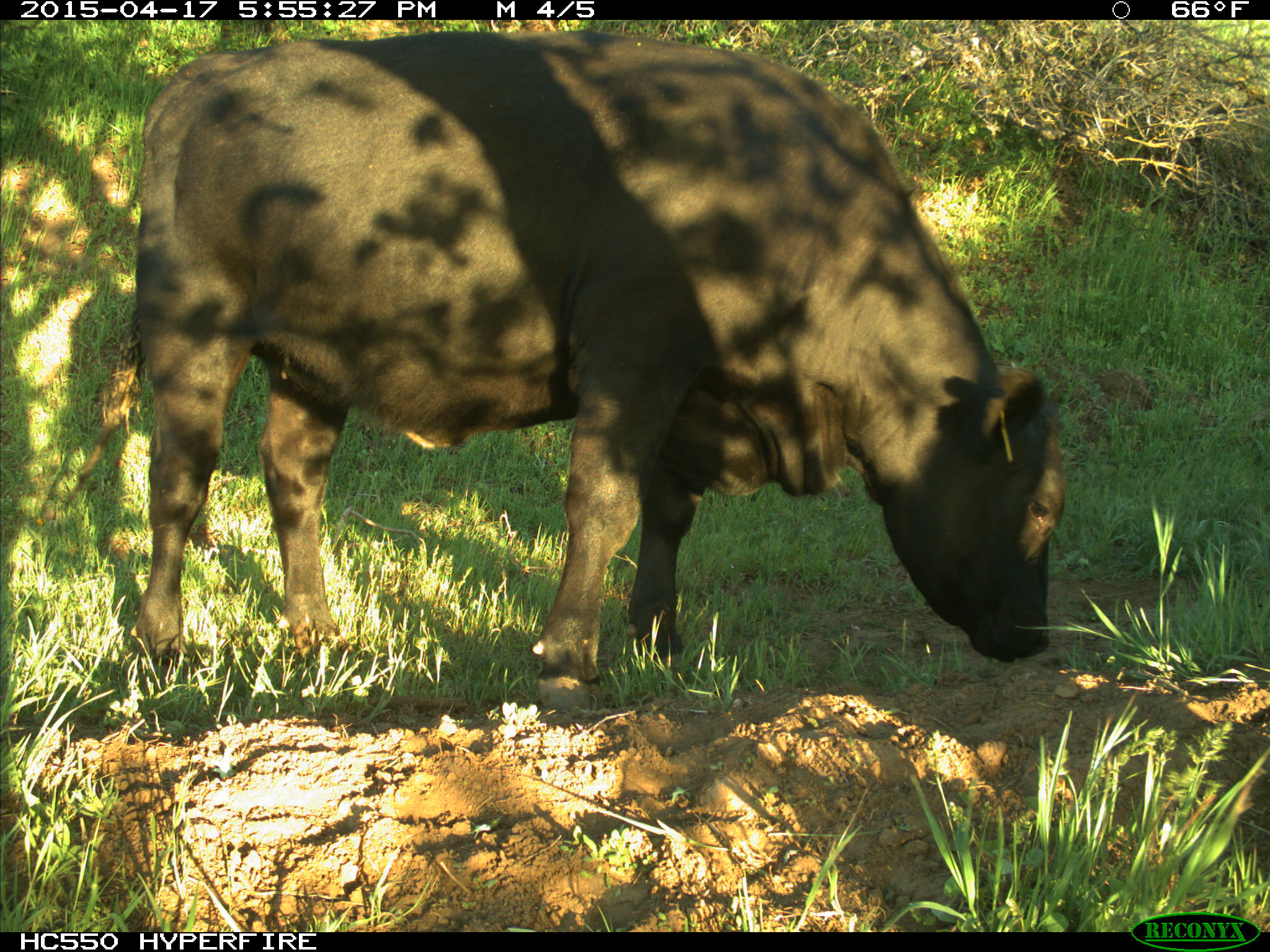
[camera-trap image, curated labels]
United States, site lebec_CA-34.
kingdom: Animalia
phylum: Chordata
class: Mammalia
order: Artiodactyla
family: Bovidae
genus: Bos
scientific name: Bos taurus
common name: domestic cow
Bos taurus (domestic cow).